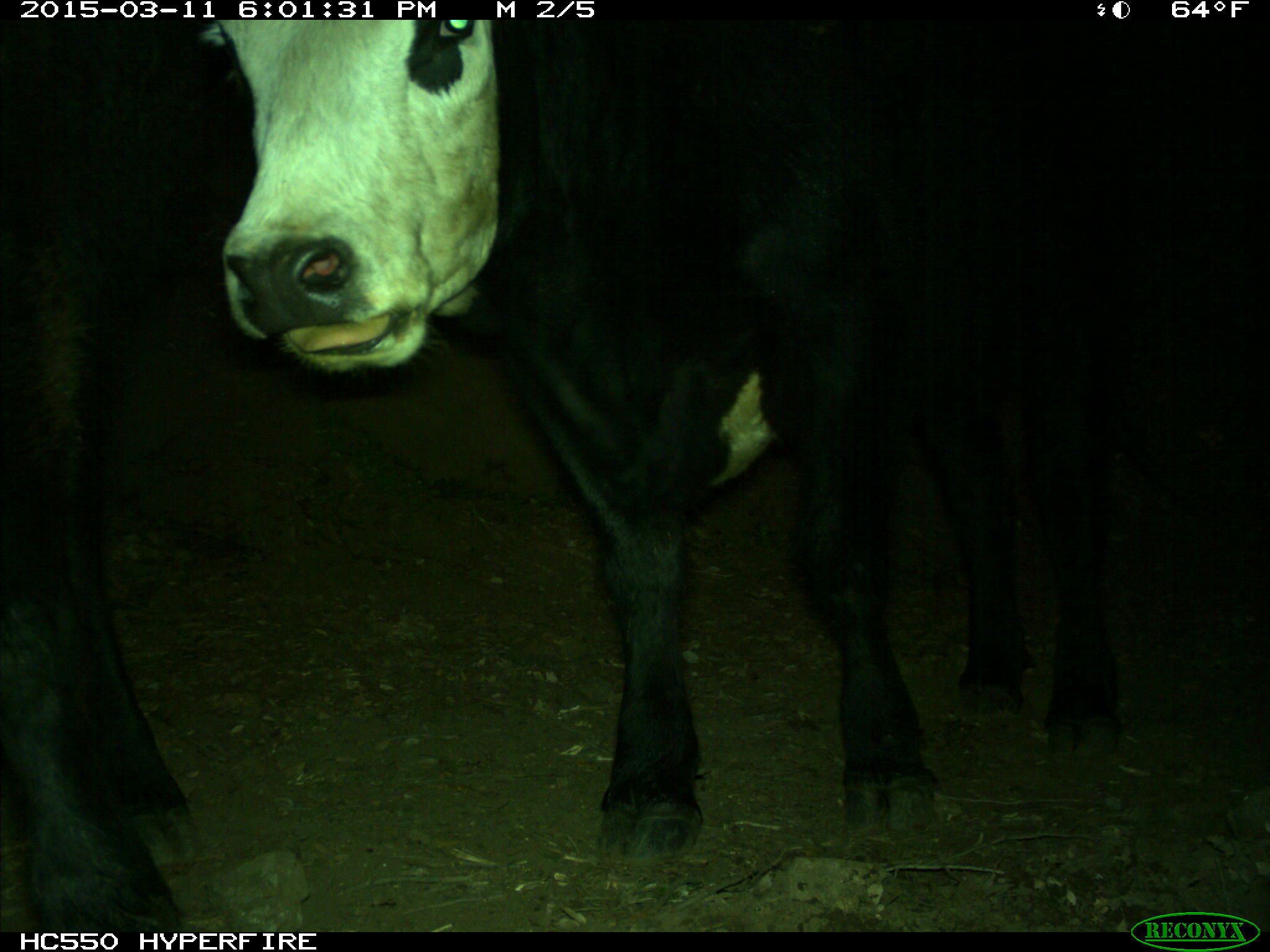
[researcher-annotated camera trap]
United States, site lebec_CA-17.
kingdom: Animalia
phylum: Chordata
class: Mammalia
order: Artiodactyla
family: Bovidae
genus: Bos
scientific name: Bos taurus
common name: domestic cow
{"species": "Bos taurus (domestic cow)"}